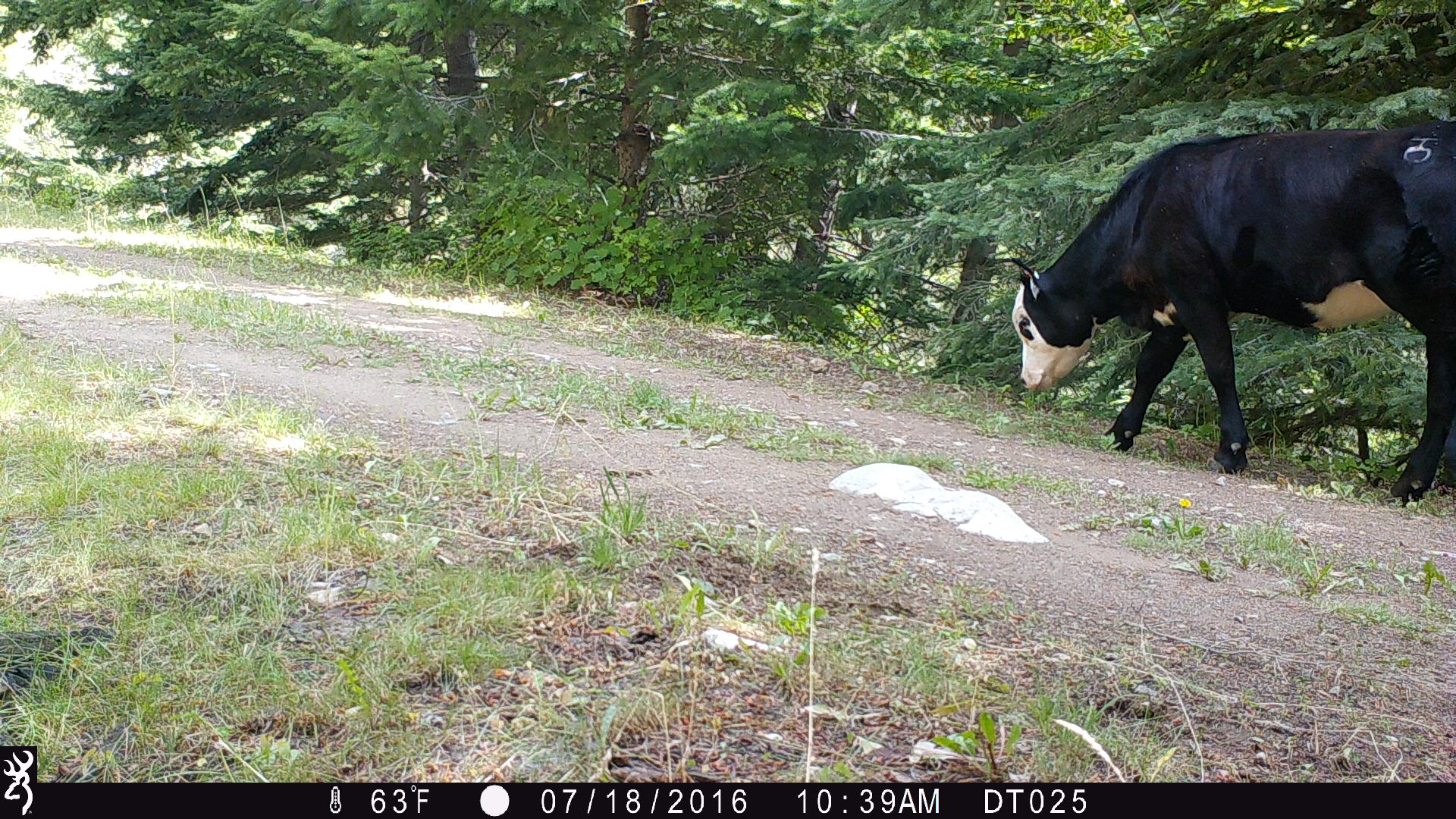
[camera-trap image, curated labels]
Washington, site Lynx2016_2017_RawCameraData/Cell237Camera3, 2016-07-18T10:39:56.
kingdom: Animalia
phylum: Chordata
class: Mammalia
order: Artiodactyla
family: Bovidae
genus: Bos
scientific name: Bos taurus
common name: domestic cattle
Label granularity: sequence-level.